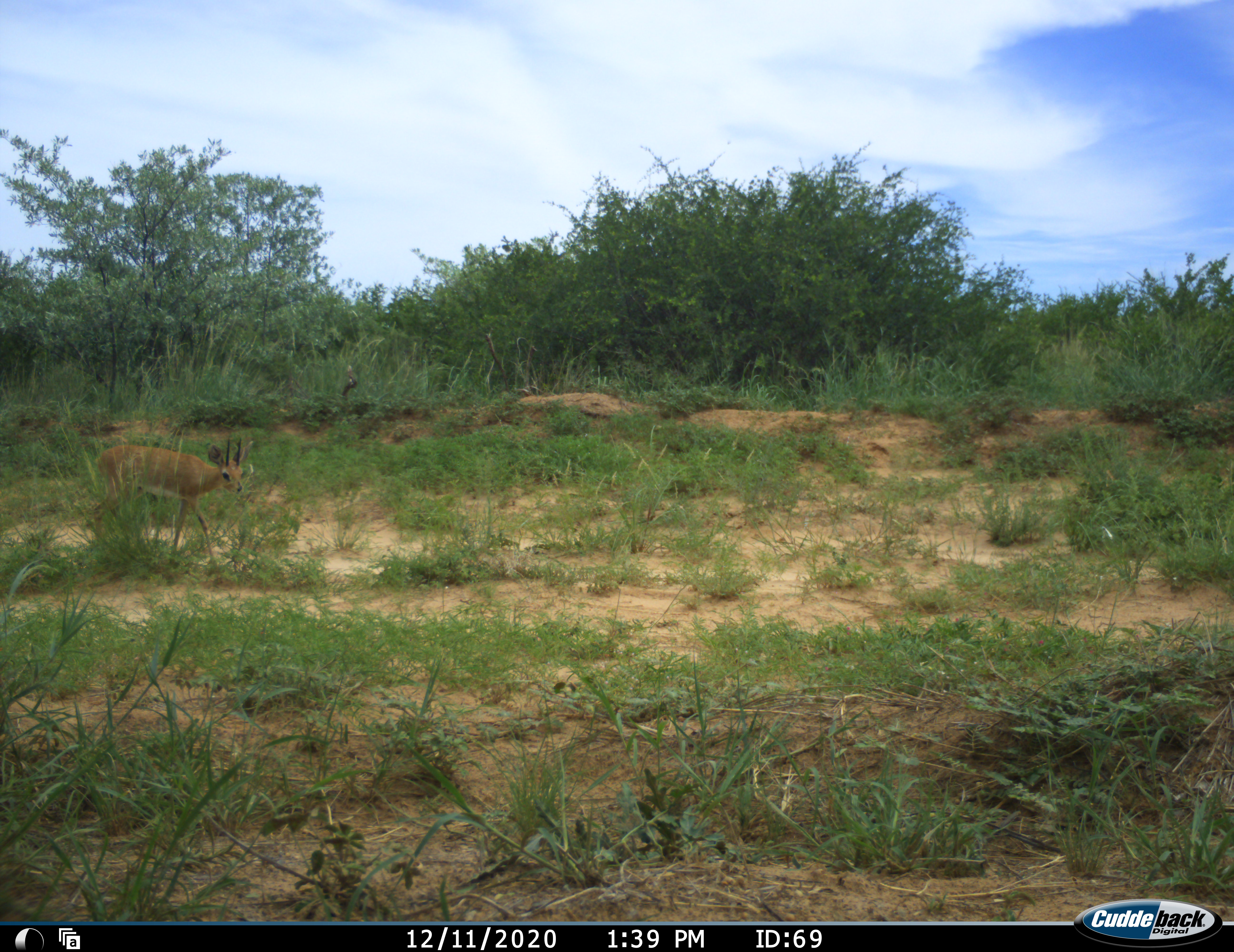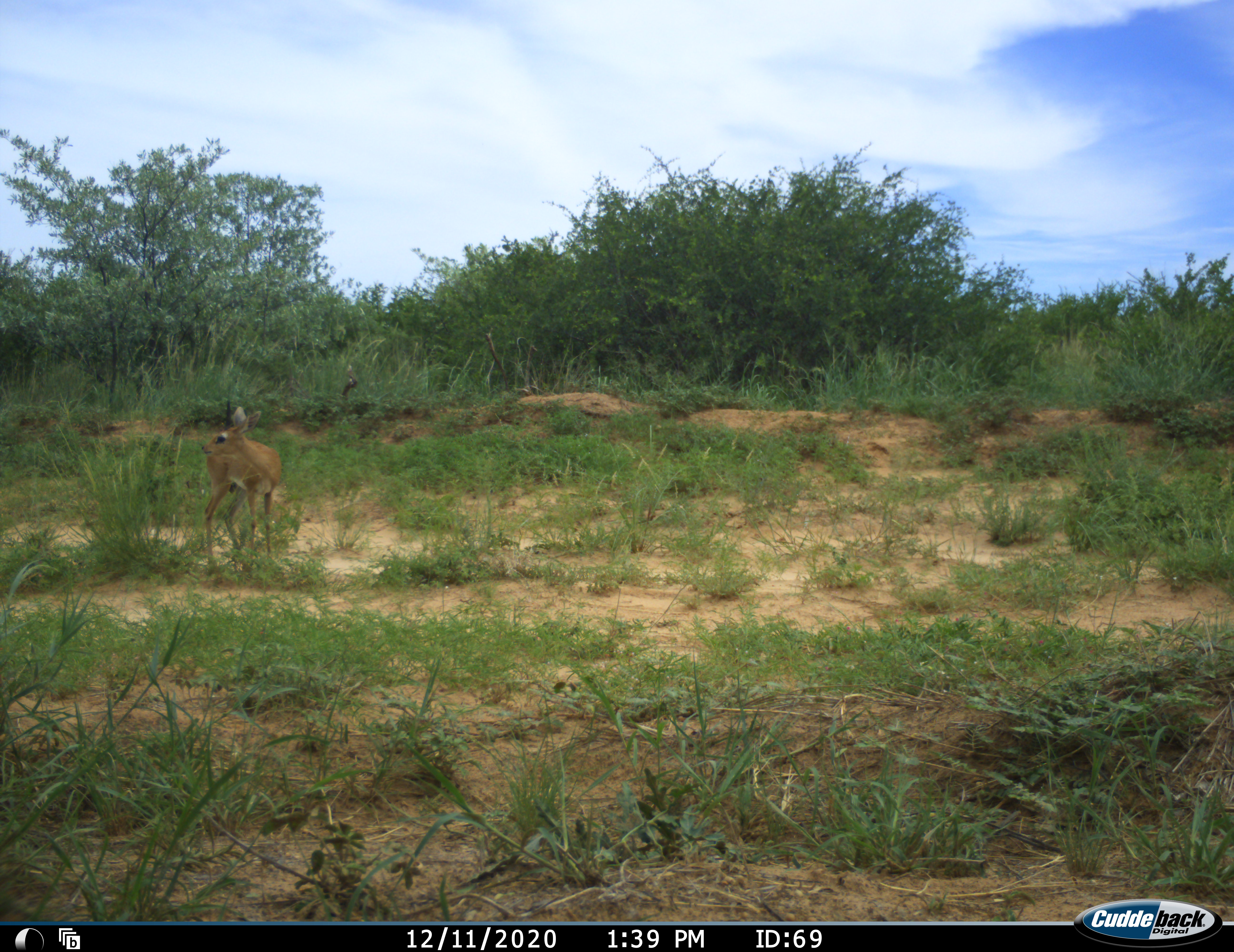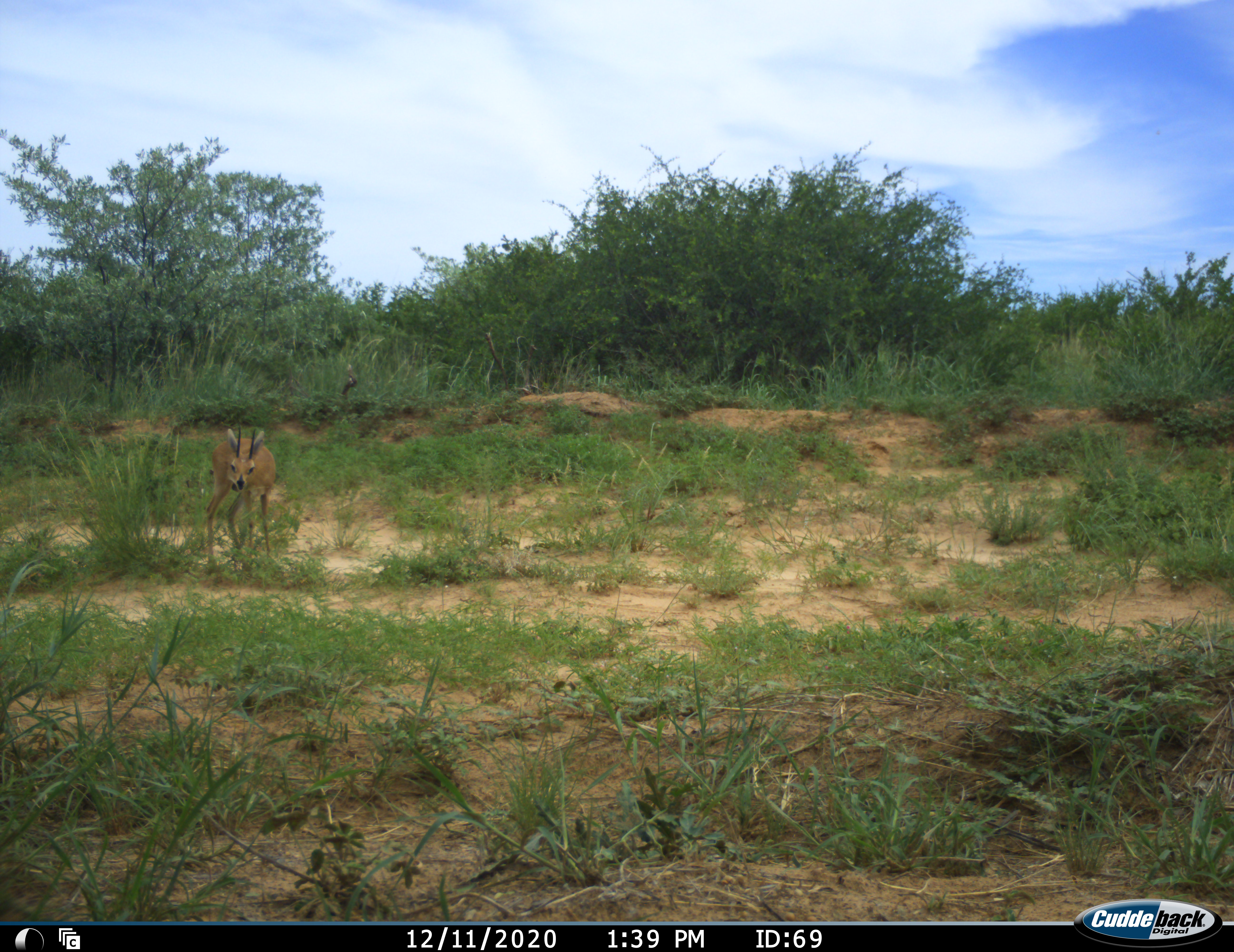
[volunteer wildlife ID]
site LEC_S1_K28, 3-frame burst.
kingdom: Animalia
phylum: Chordata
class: Mammalia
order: Artiodactyla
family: Bovidae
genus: Raphicerus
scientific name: Raphicerus campestris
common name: steenbok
Steenbok (Raphicerus campestris), count 1. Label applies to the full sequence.